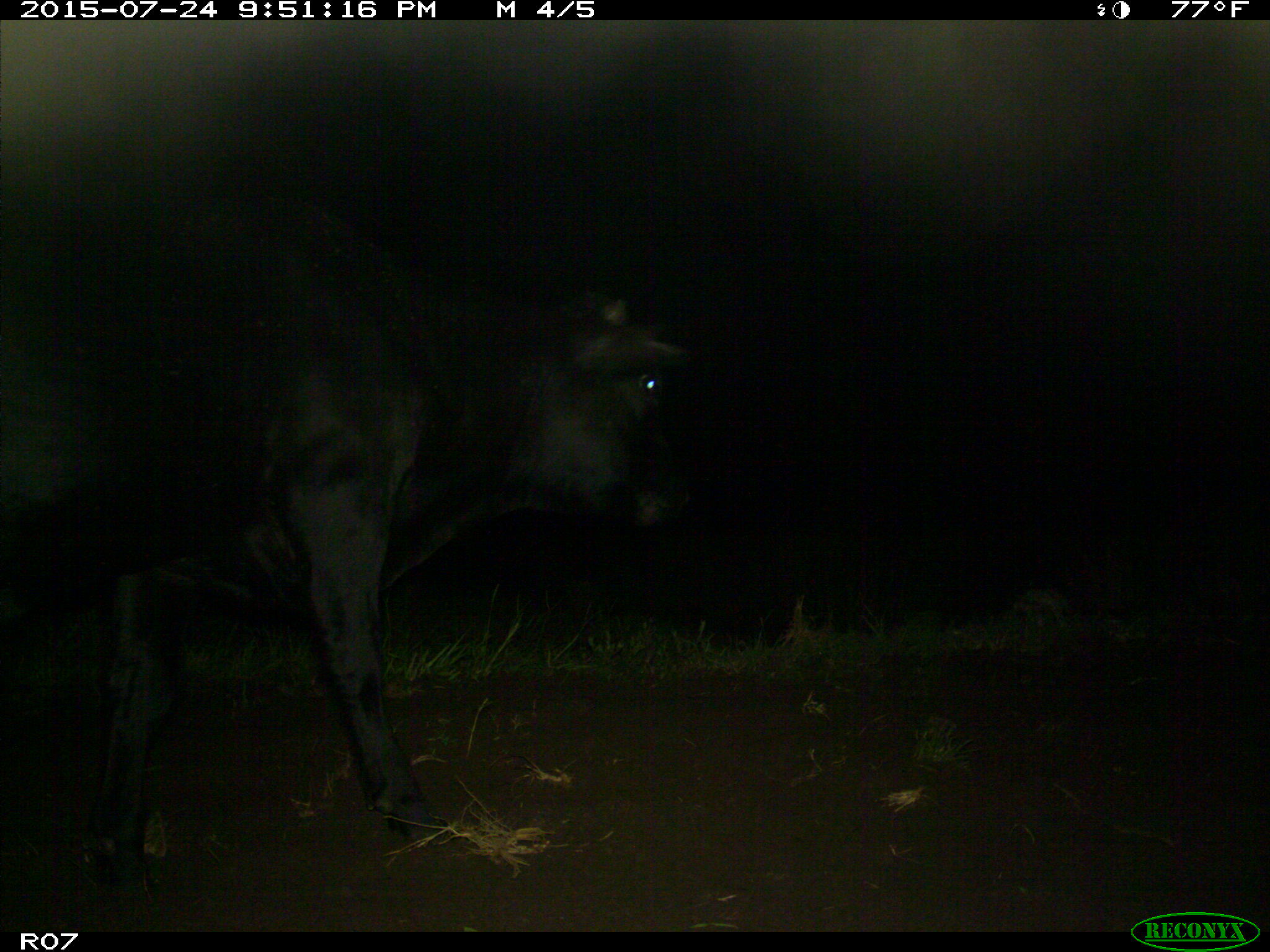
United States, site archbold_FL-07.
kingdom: Animalia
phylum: Chordata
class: Mammalia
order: Artiodactyla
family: Bovidae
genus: Bos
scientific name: Bos taurus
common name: domestic cow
Bos taurus (domestic cow).